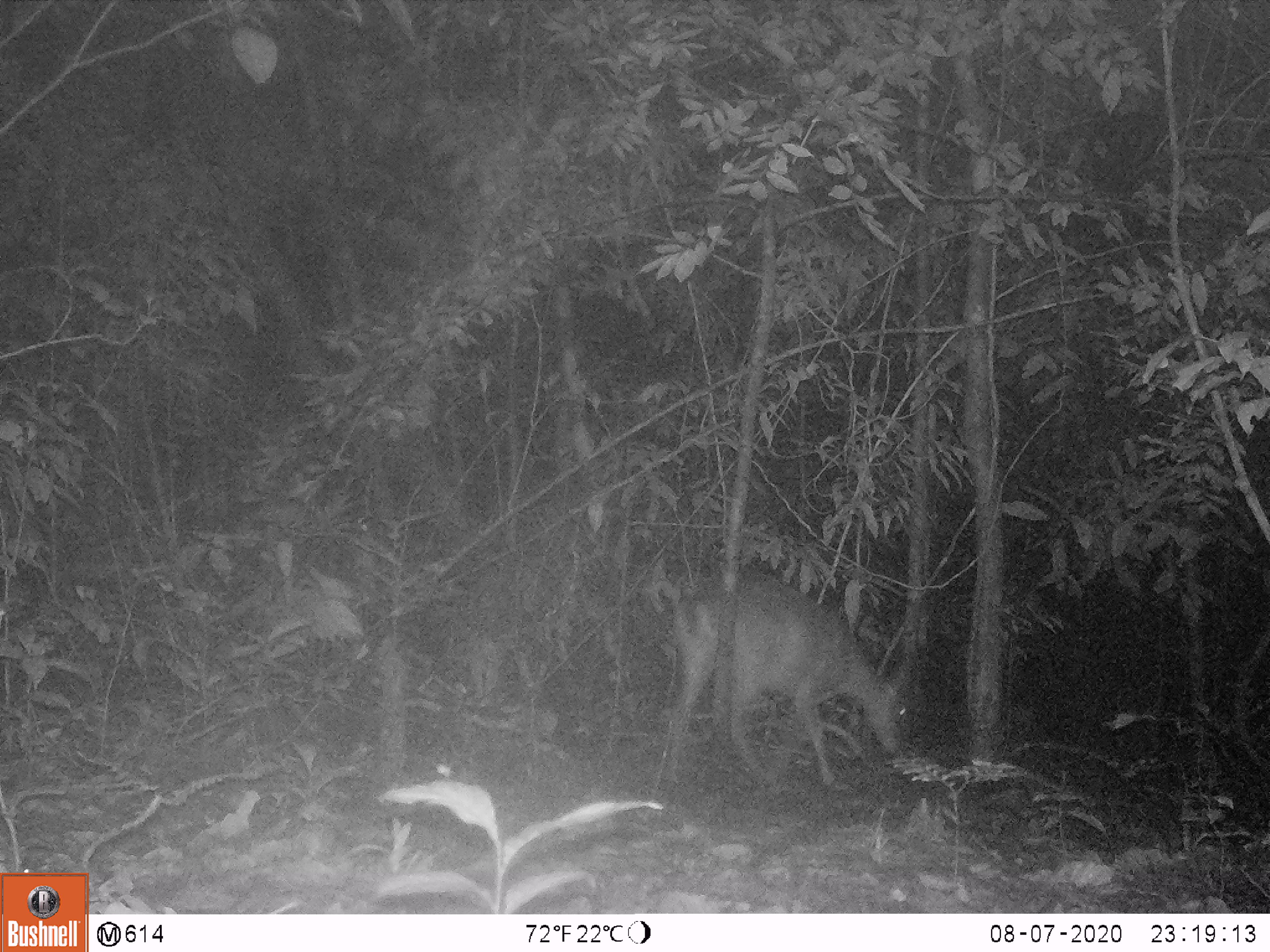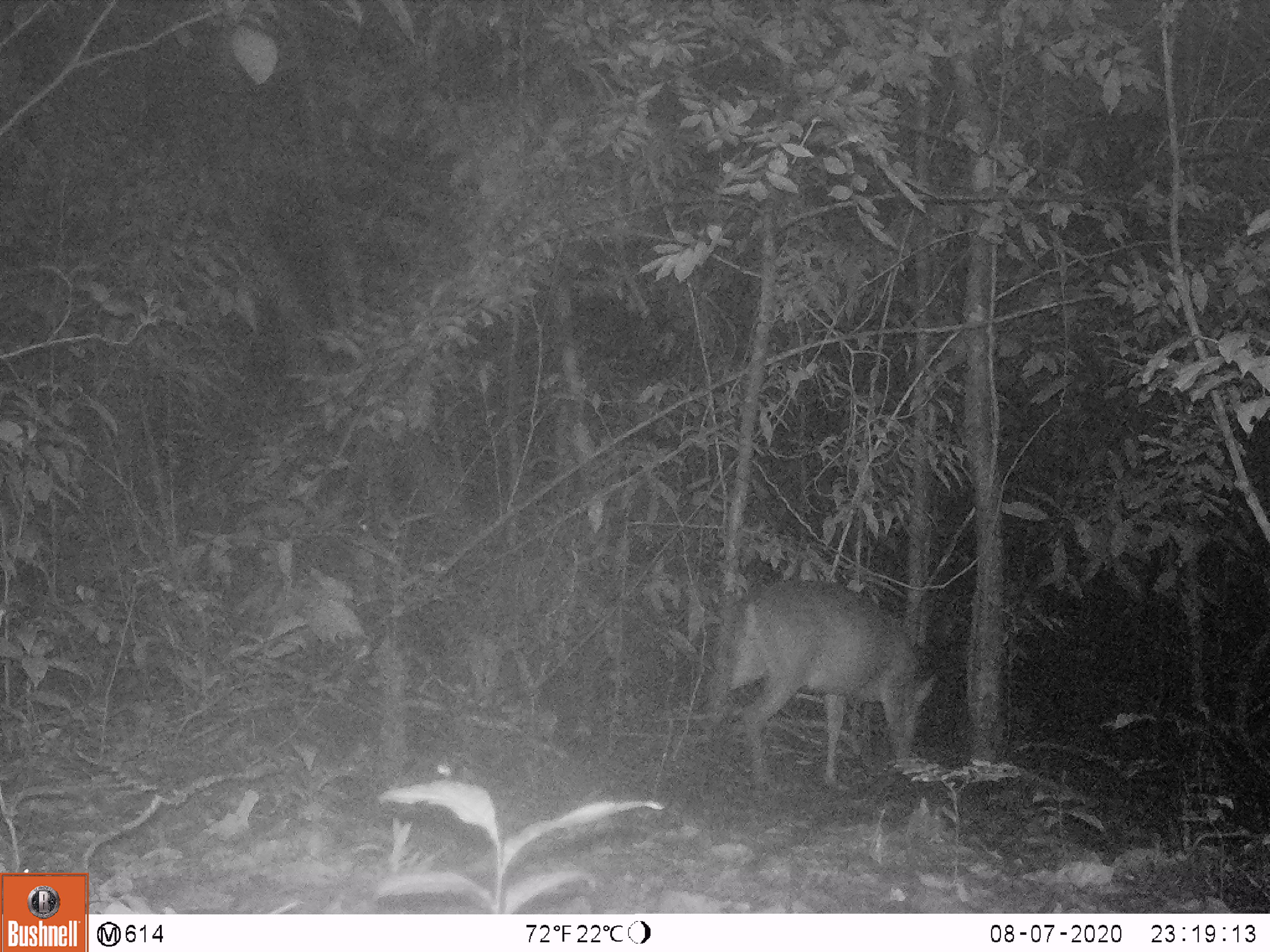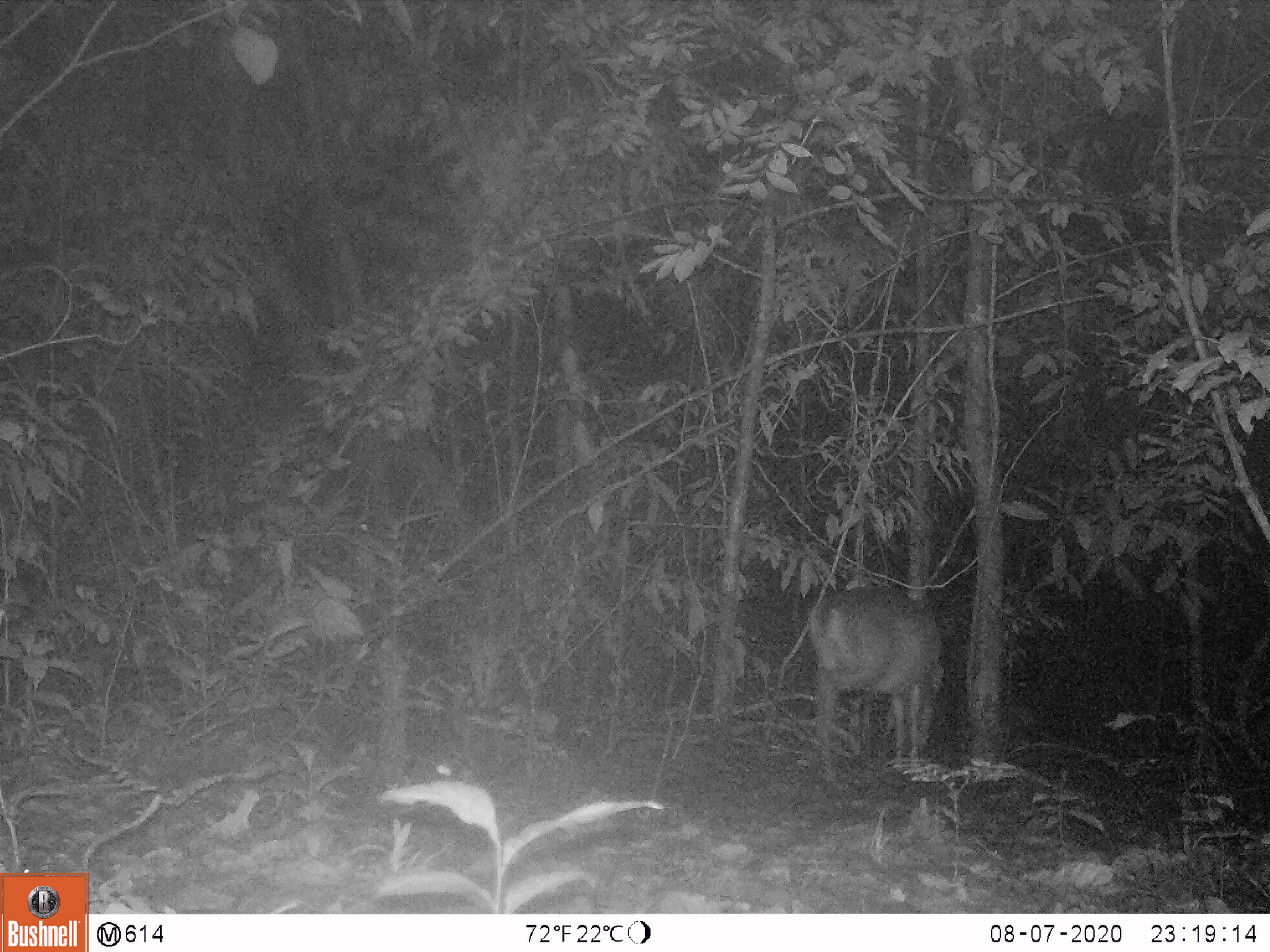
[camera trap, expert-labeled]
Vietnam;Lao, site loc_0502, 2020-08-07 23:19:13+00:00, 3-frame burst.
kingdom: Animalia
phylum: Chordata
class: Mammalia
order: Artiodactyla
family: Cervidae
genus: Muntiacus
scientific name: Muntiacus vuquangensis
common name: large-antlered muntjac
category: large antlered muntjac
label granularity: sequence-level